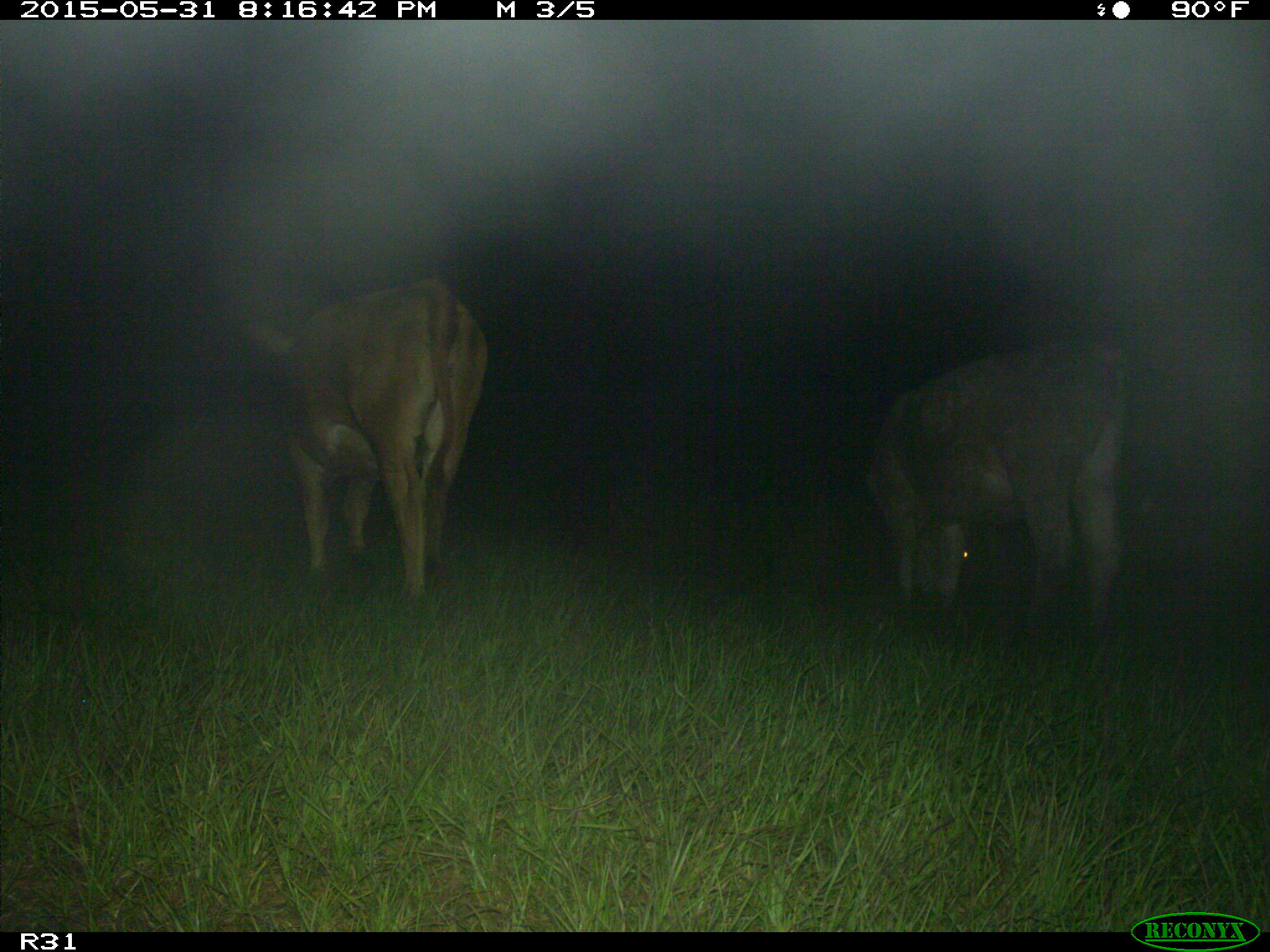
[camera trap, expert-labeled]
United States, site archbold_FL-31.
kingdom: Animalia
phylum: Chordata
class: Mammalia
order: Artiodactyla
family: Bovidae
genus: Bos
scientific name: Bos taurus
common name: domestic cow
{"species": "Bos taurus (domestic cow)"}